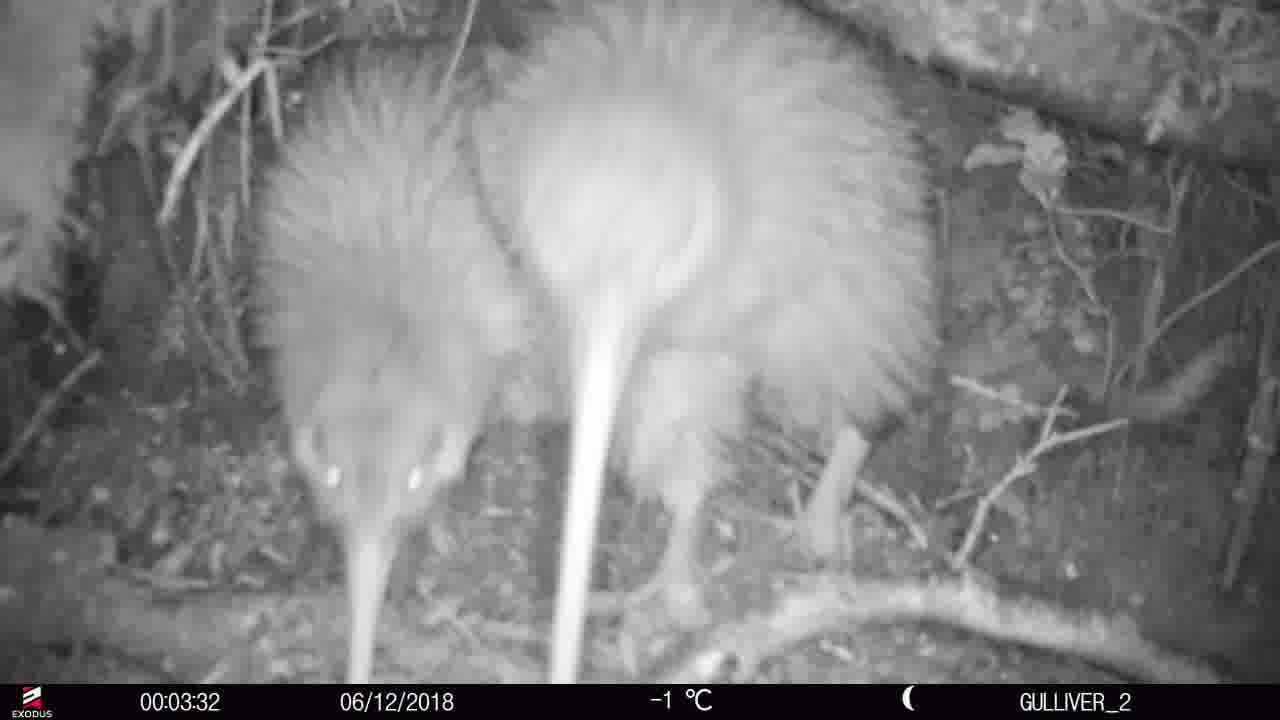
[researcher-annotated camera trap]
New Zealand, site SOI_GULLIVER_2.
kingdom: Animalia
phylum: Chordata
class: Aves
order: Apterygiformes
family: Apterygidae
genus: Apteryx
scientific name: Apteryx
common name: kiwi